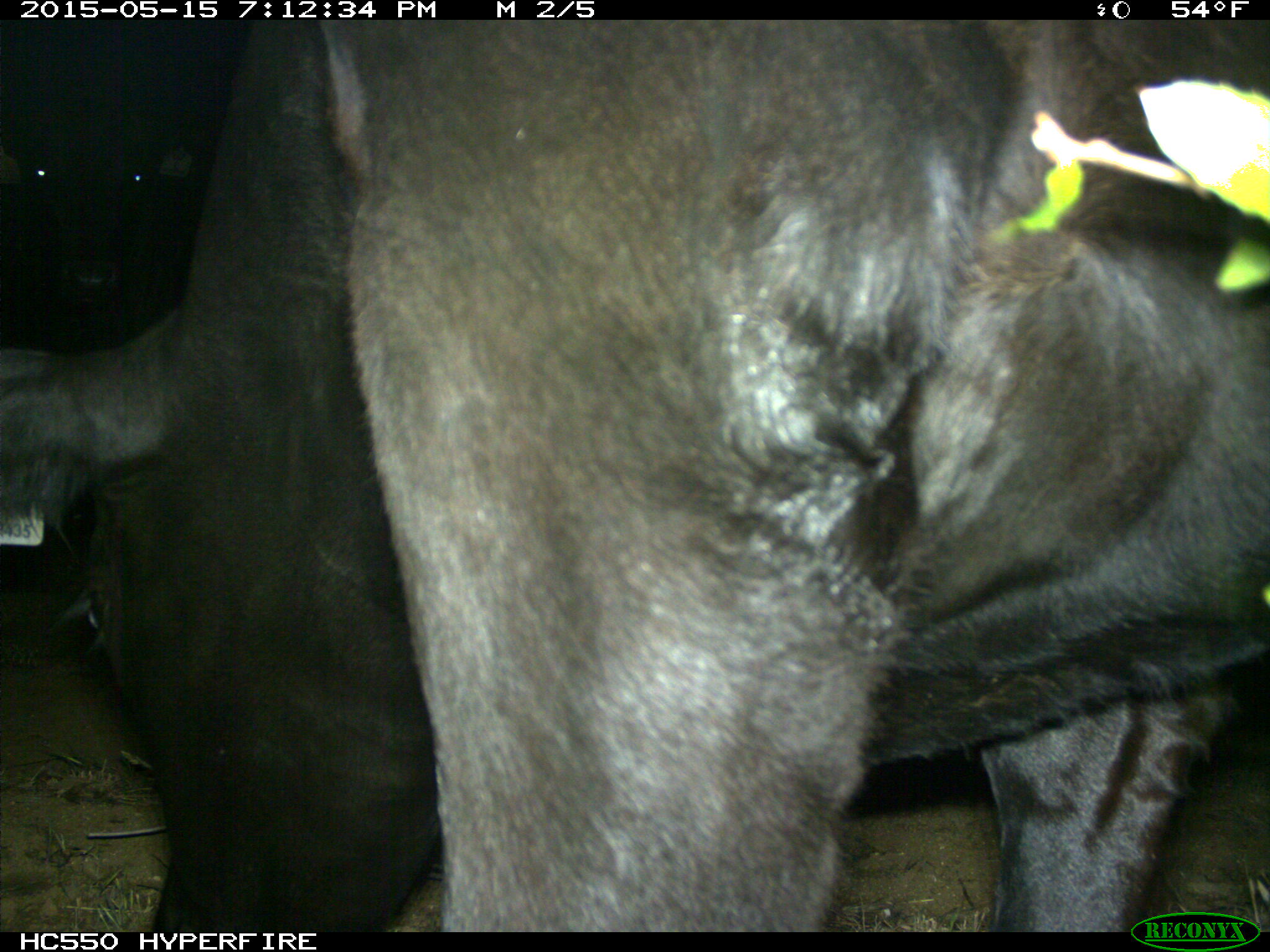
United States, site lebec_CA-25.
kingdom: Animalia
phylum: Chordata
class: Mammalia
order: Artiodactyla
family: Bovidae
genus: Bos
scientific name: Bos taurus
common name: domestic cow